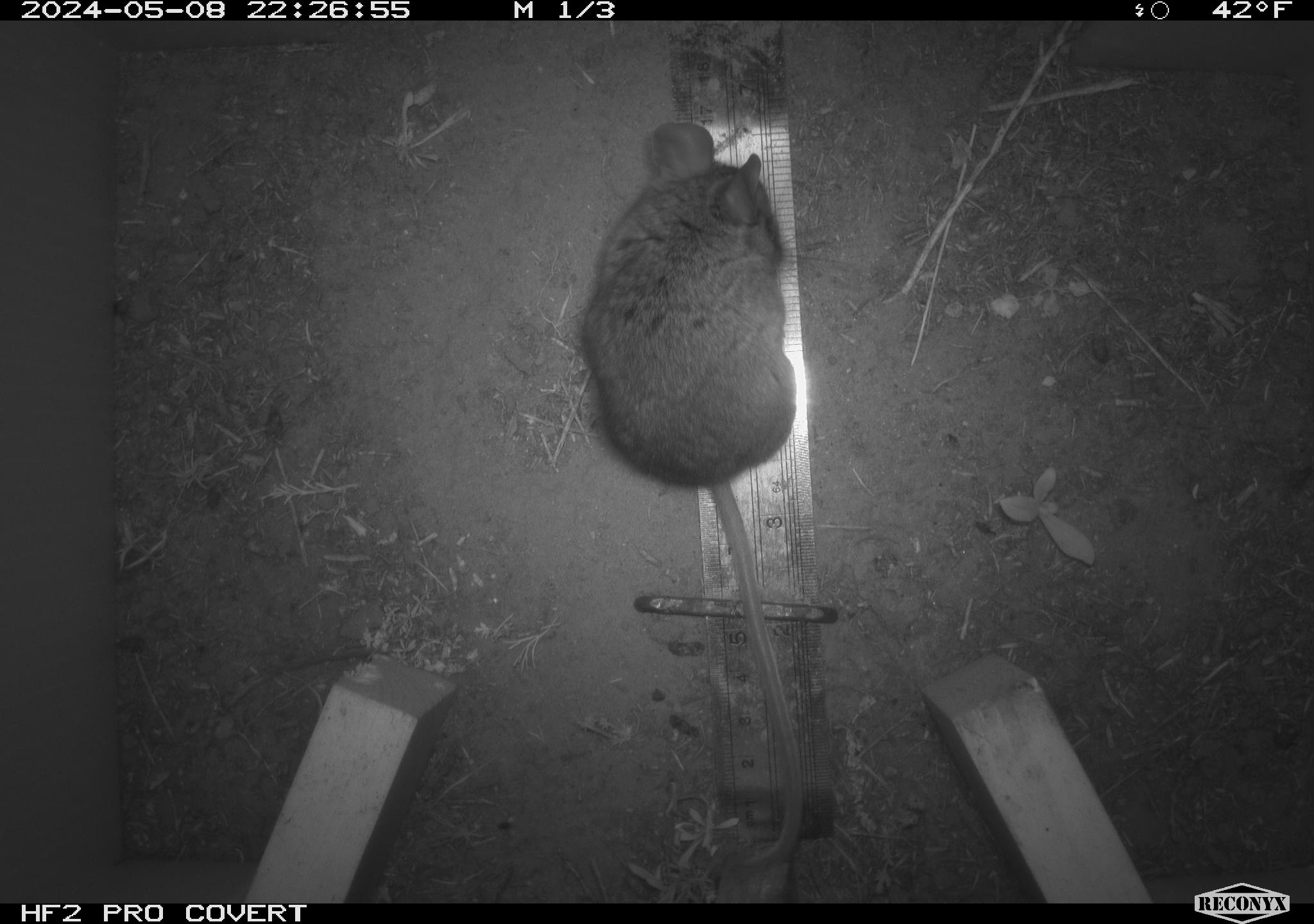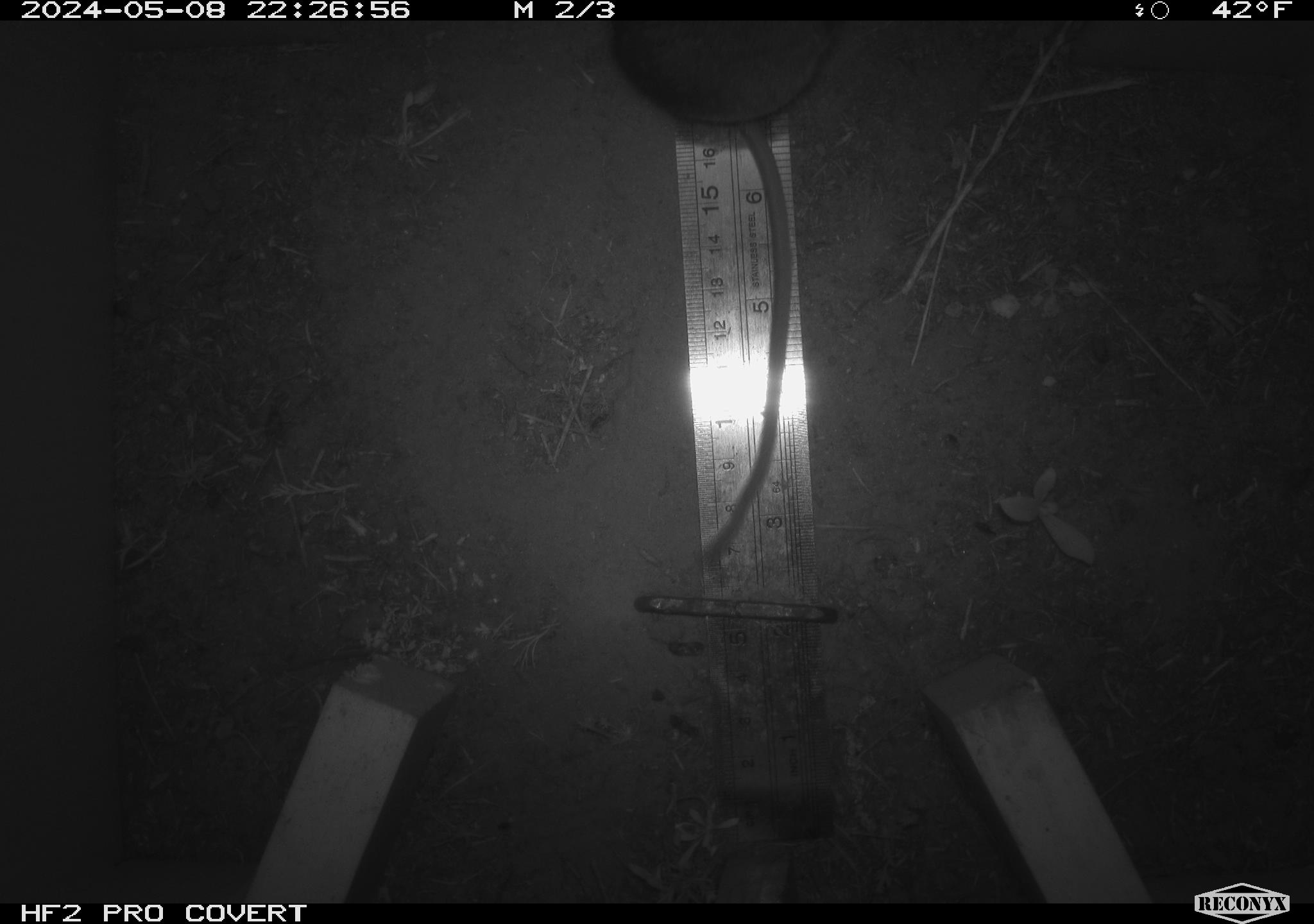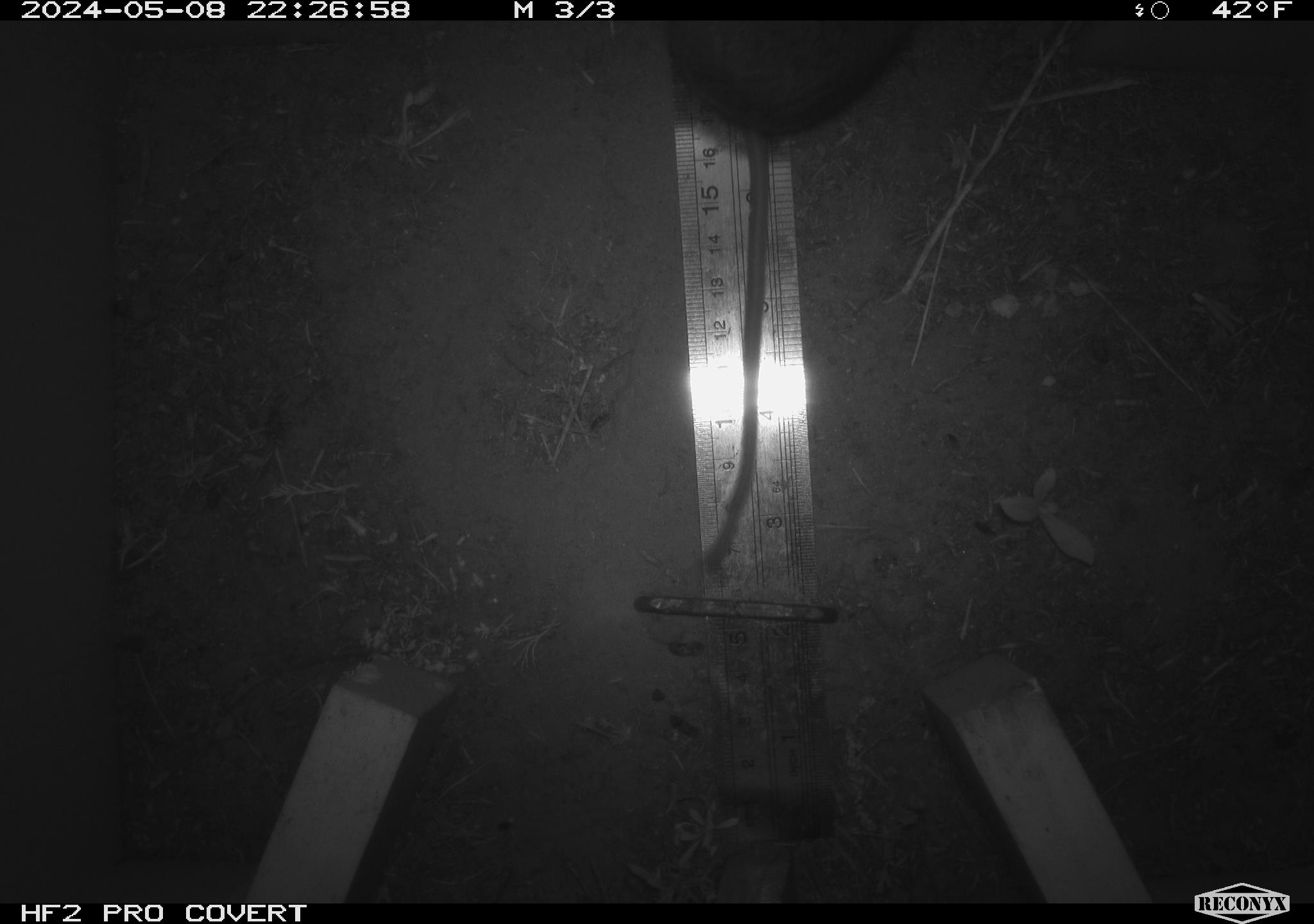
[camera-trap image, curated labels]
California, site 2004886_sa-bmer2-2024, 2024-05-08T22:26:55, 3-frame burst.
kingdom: Animalia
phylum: Chordata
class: Mammalia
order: Rodentia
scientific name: Rodentia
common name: mouse species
Mouse species (Rodentia).